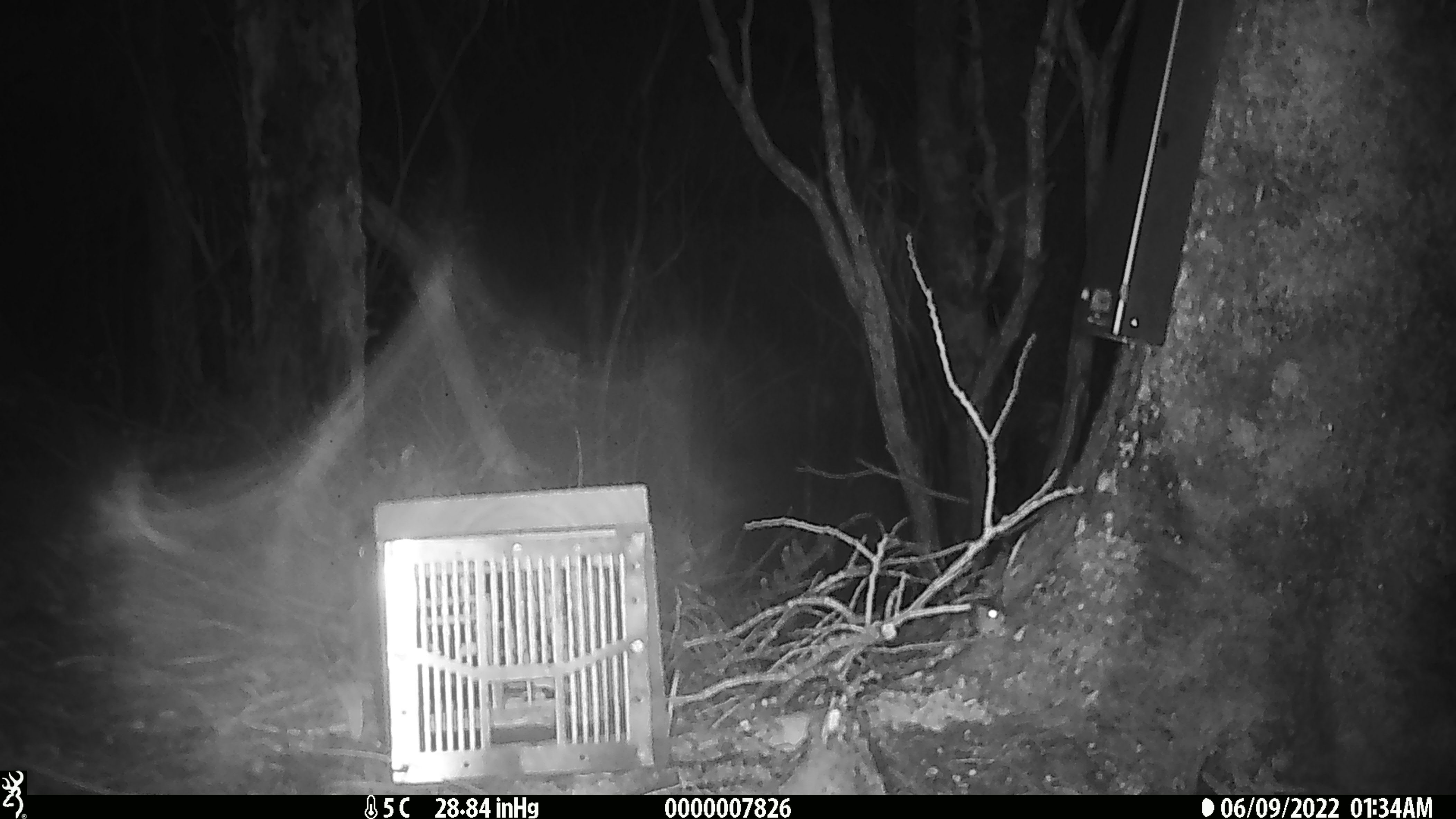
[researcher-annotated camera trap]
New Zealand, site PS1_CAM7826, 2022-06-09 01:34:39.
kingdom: Animalia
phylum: Chordata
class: Mammalia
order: Rodentia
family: Muridae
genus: Mus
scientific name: Mus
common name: mouse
Mouse (Mus).